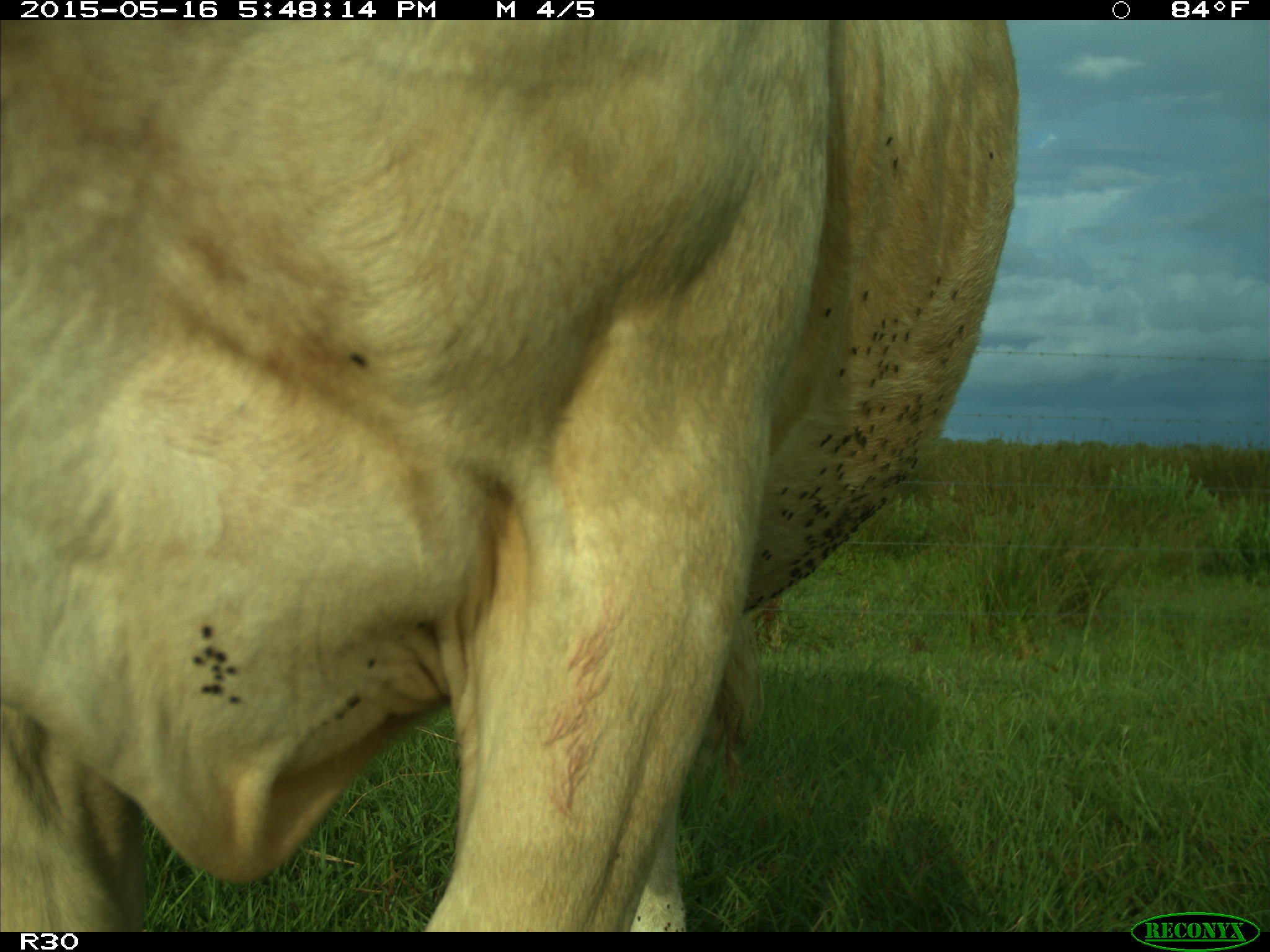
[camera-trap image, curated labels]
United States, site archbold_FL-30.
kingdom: Animalia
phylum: Chordata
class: Mammalia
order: Artiodactyla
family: Bovidae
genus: Bos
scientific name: Bos taurus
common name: domestic cow